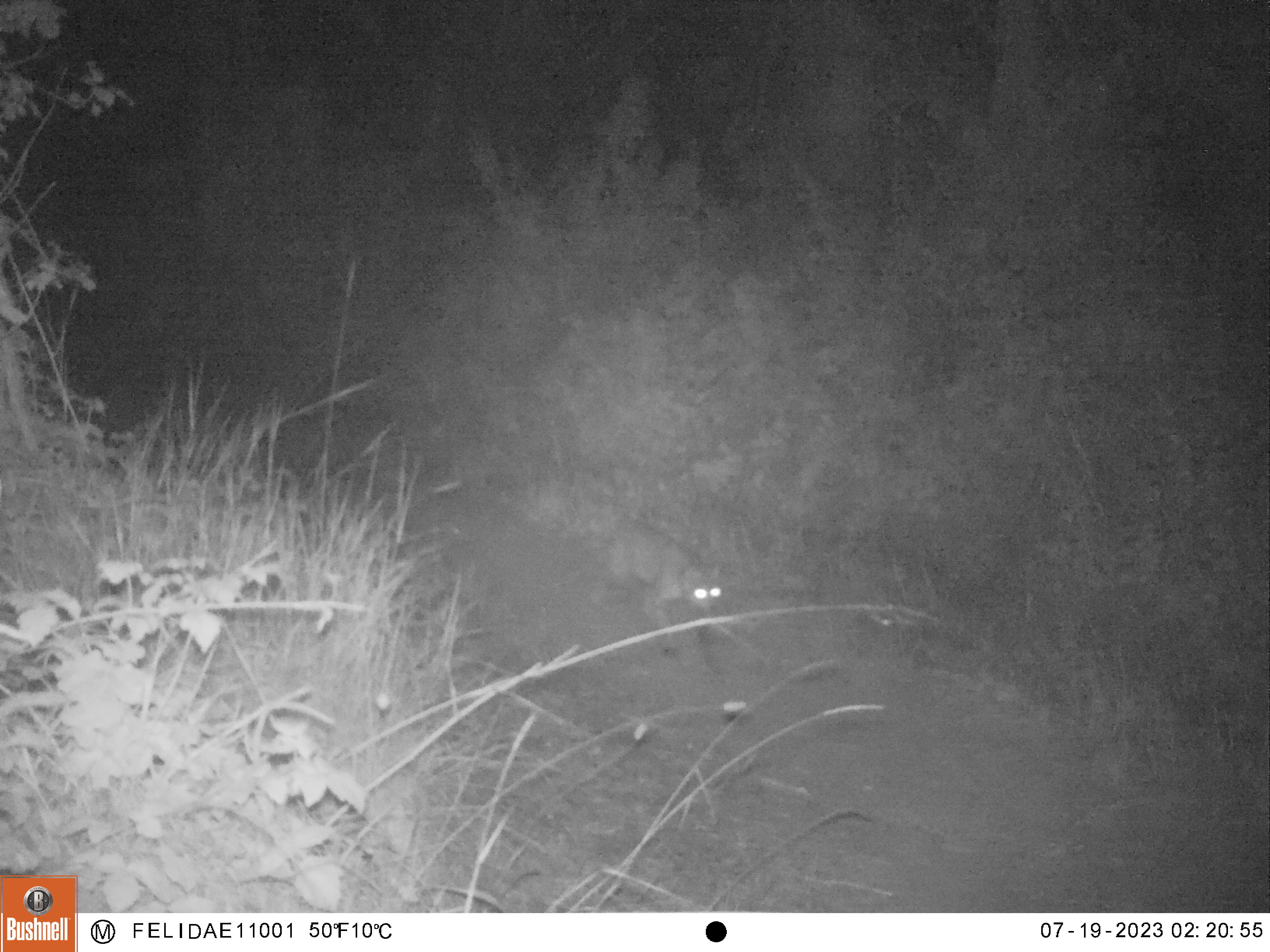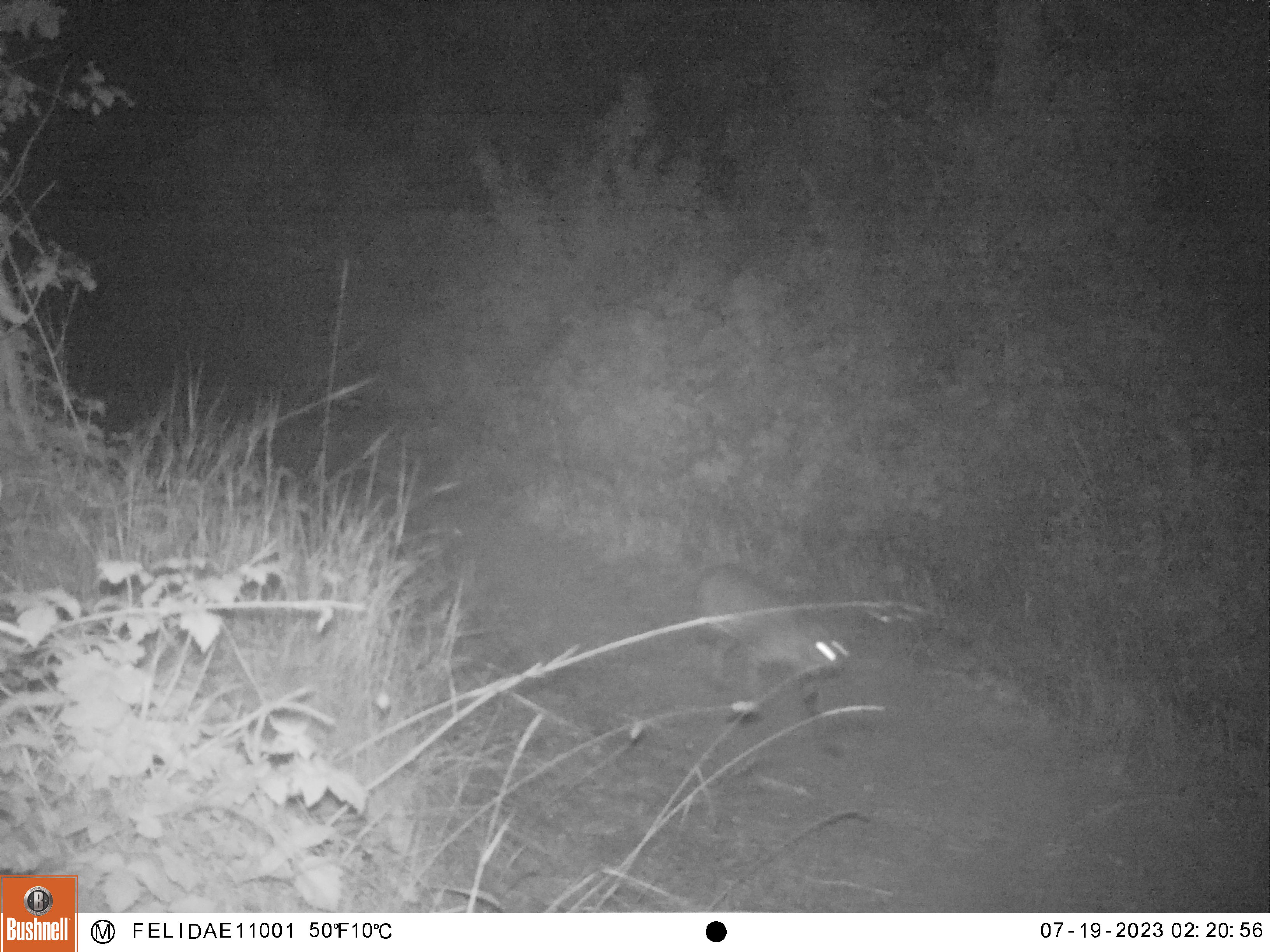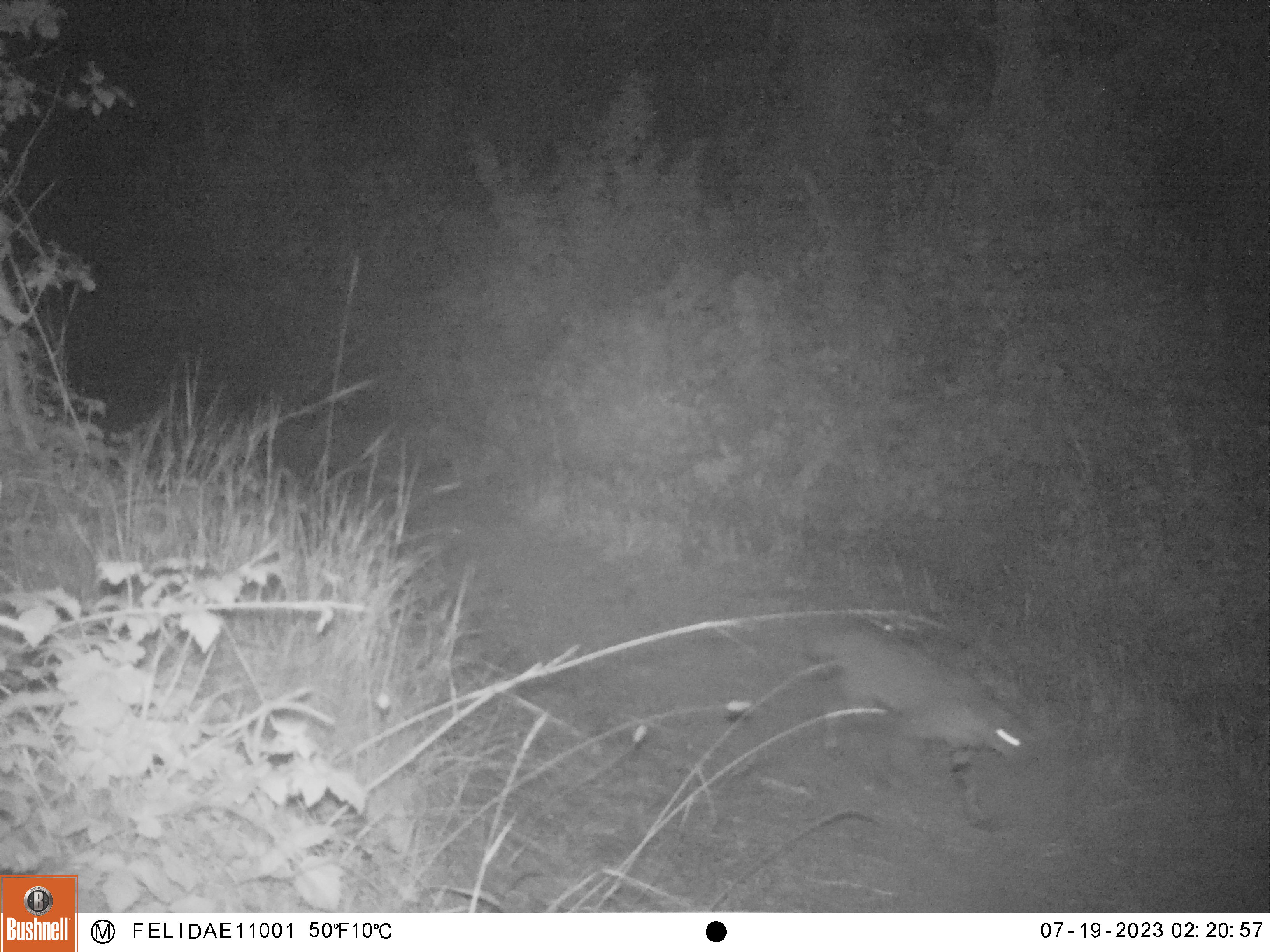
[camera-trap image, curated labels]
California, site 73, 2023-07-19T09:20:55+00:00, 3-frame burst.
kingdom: Animalia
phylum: Chordata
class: Mammalia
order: Carnivora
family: Felidae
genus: Lynx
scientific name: Lynx rufus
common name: bobcat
Bobcat (Lynx rufus).